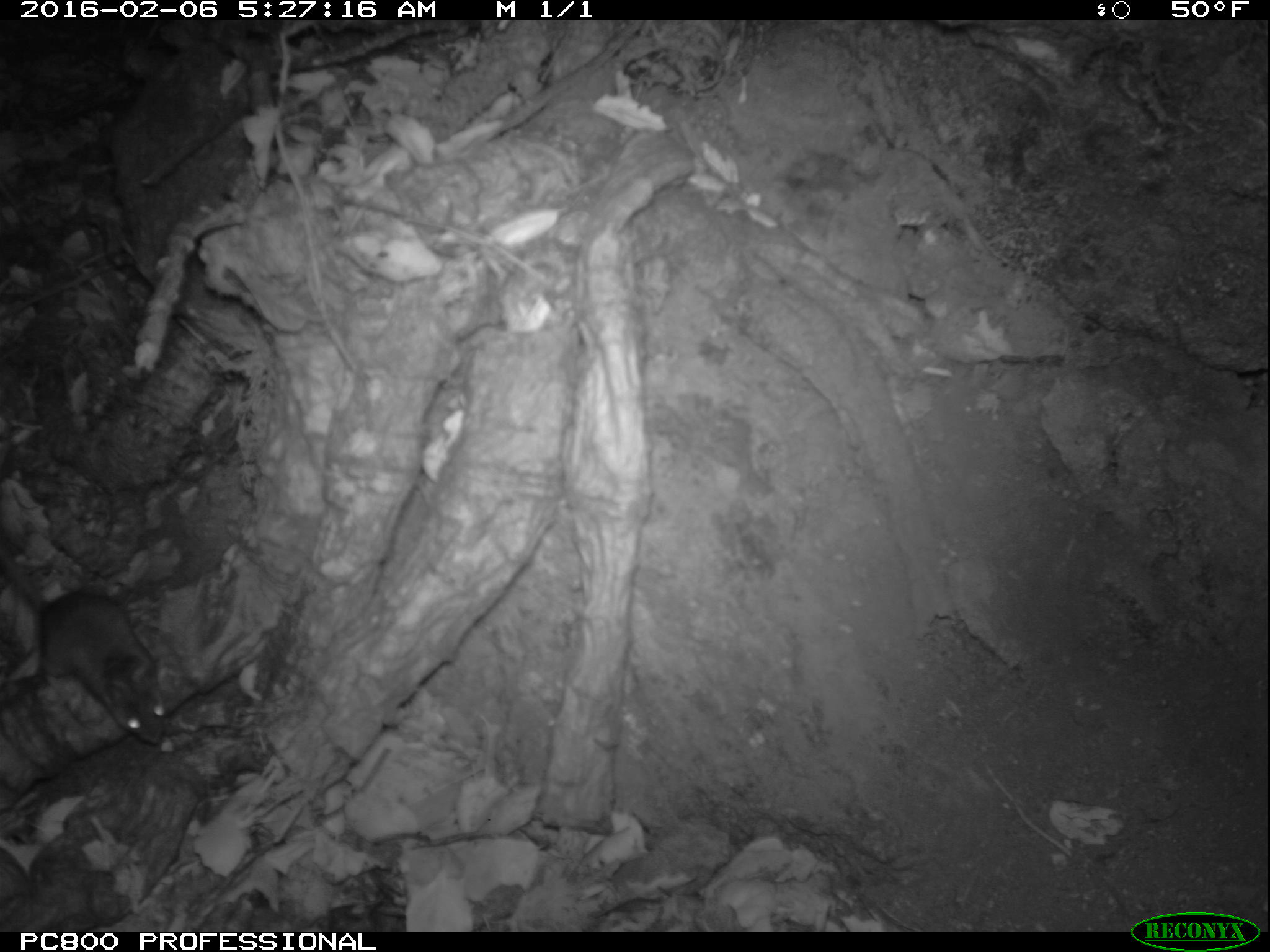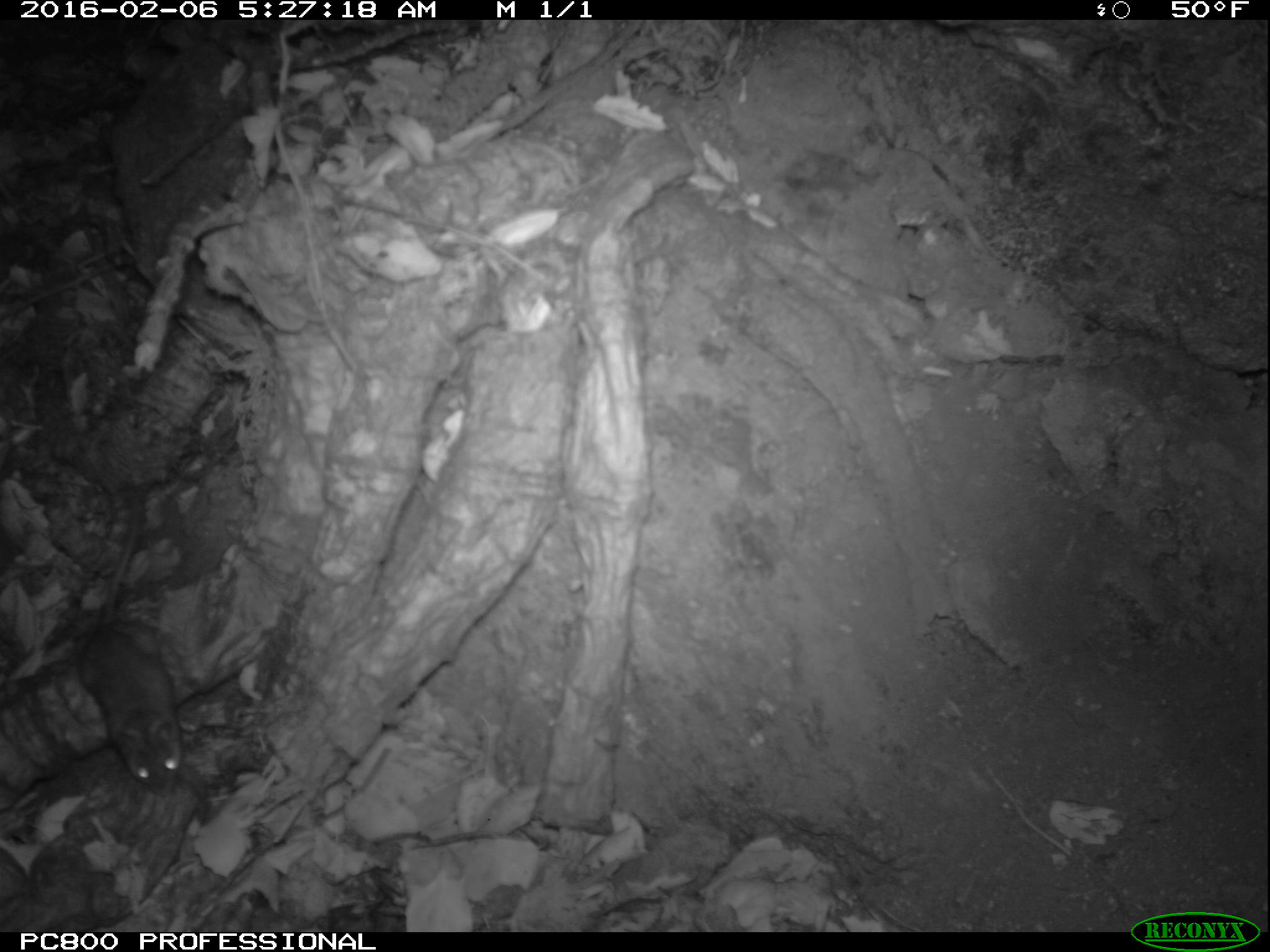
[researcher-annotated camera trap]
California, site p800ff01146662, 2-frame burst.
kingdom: Animalia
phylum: Chordata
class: Mammalia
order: Rodentia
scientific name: Rodentia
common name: rodent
Rodent (Rodentia).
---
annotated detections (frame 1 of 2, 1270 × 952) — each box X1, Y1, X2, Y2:
rodent: 0, 547, 163, 743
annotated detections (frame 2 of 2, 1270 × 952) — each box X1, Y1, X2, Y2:
rodent: 77, 501, 180, 792